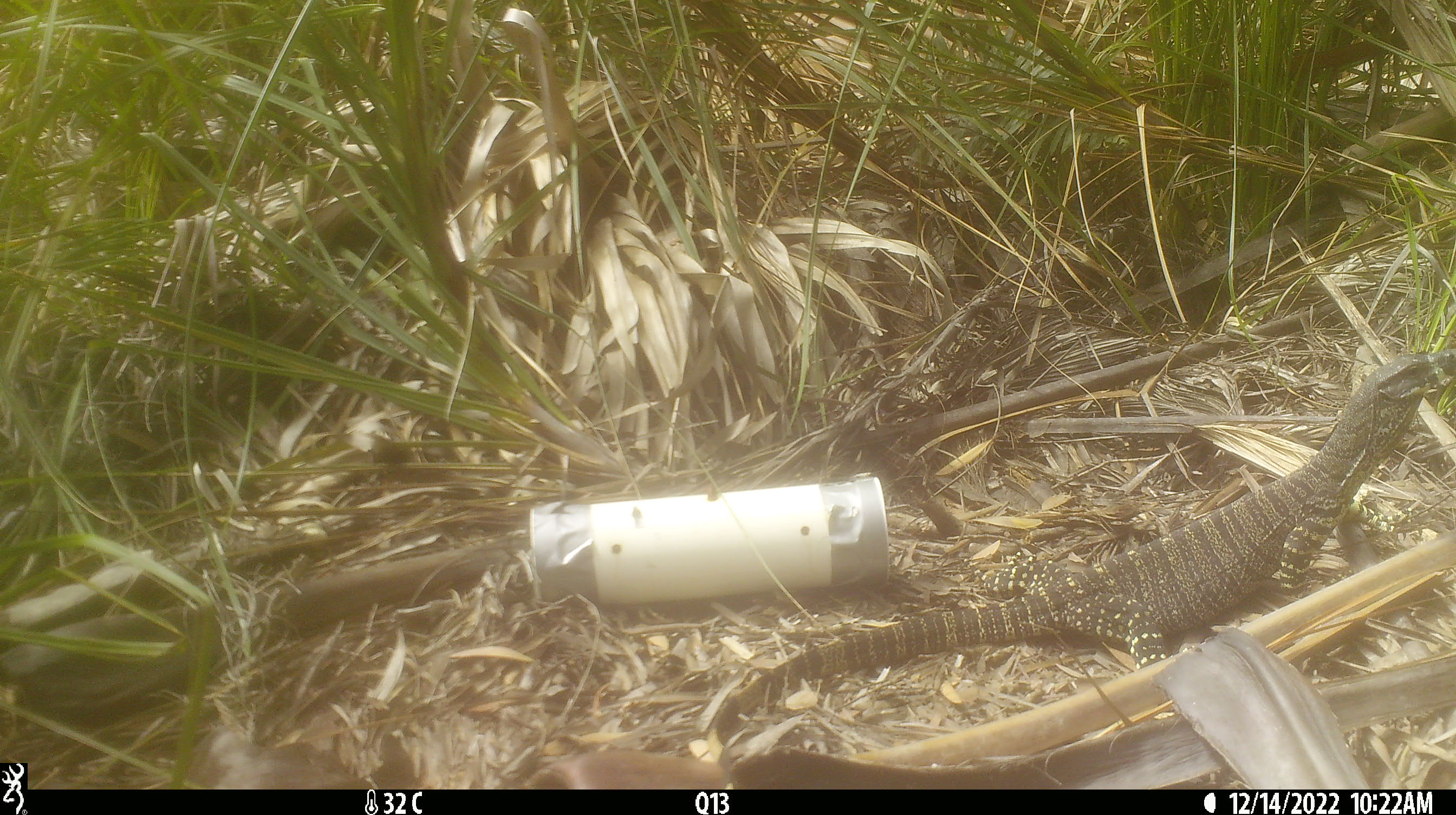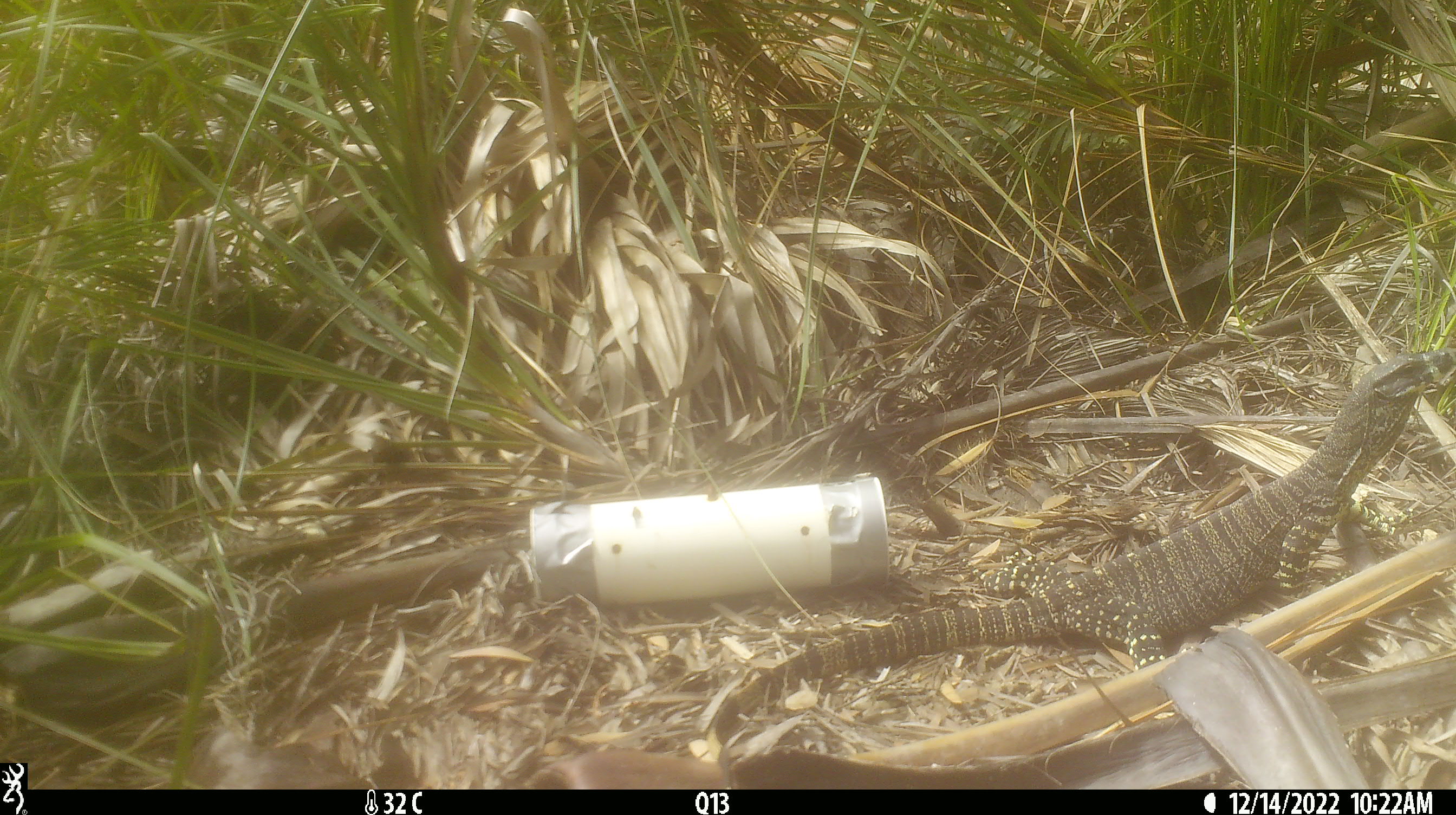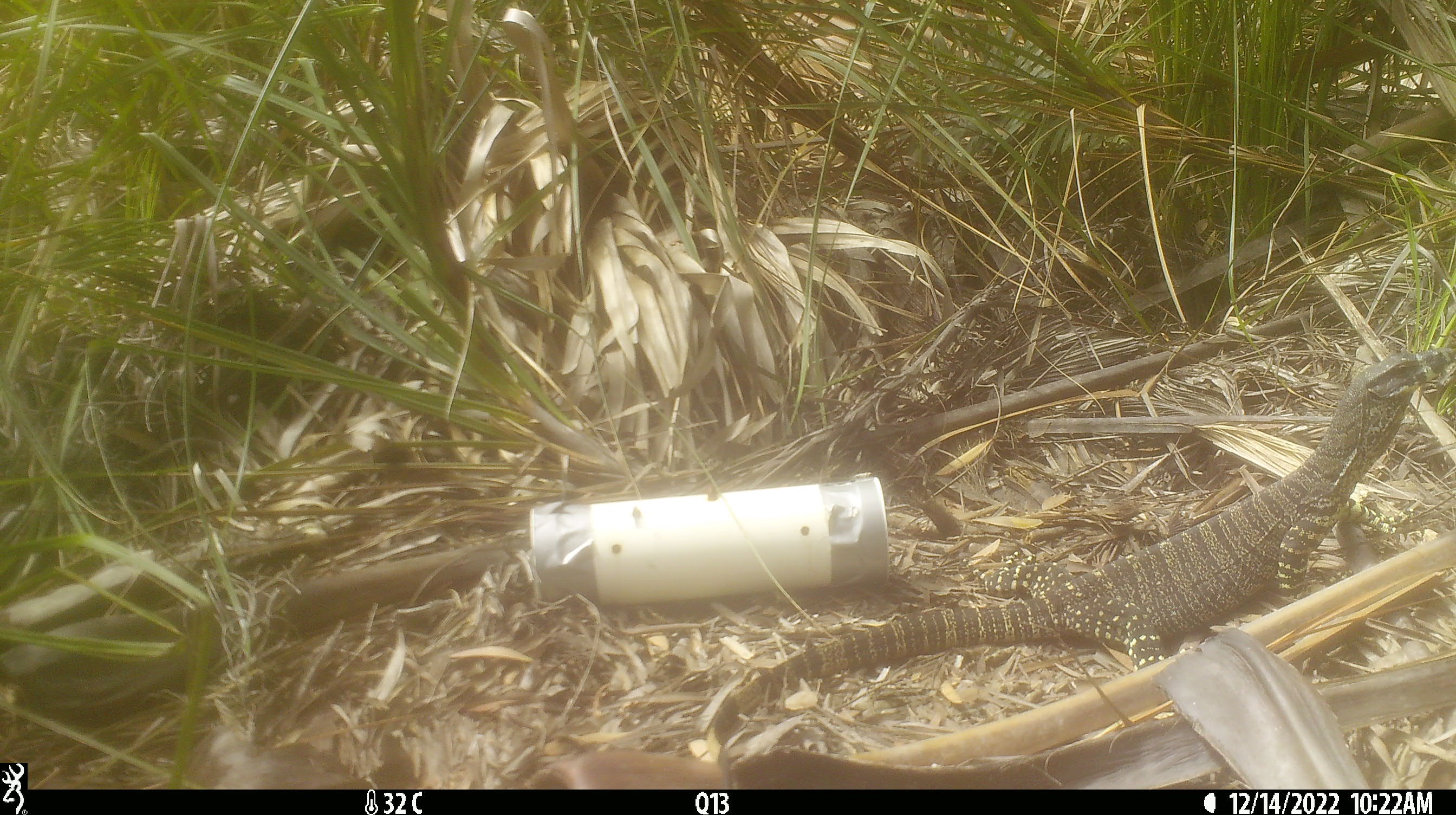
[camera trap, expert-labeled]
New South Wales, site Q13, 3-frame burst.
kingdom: Animalia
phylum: Chordata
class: Reptilia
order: Squamata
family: Varanidae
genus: Varanus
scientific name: Varanus varius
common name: lace monitor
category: goanna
Goanna (lace monitor) (Varanus varius).